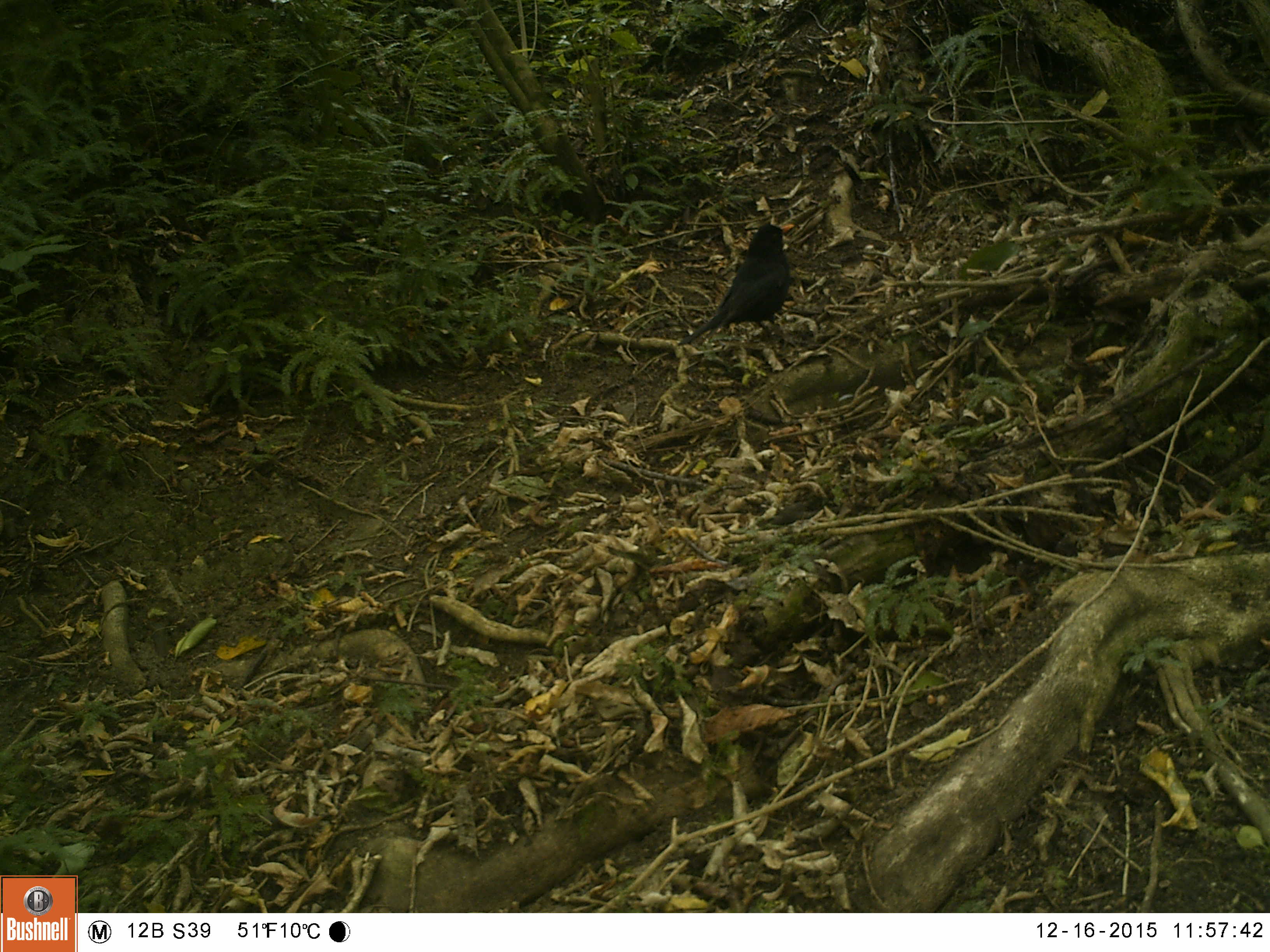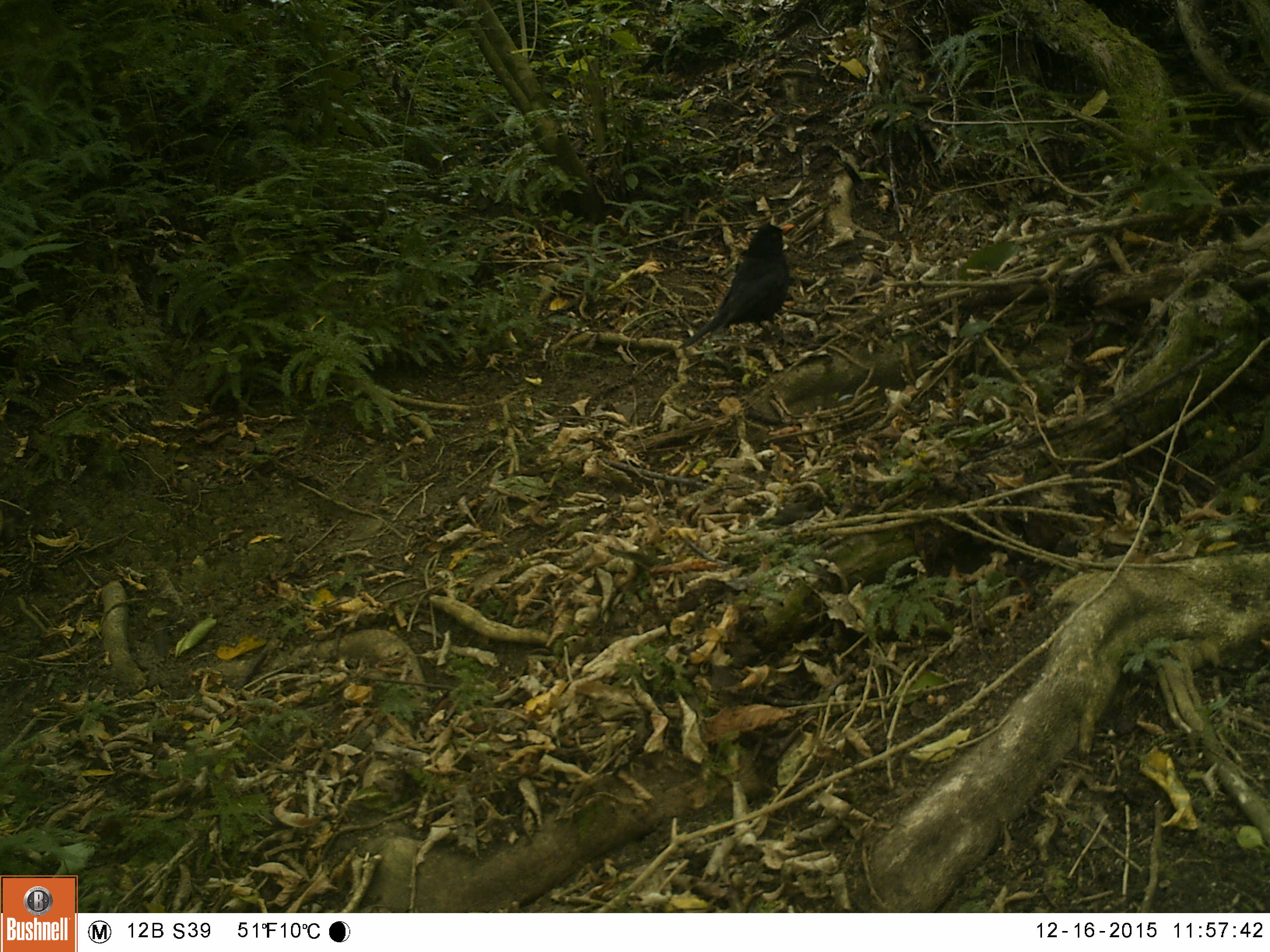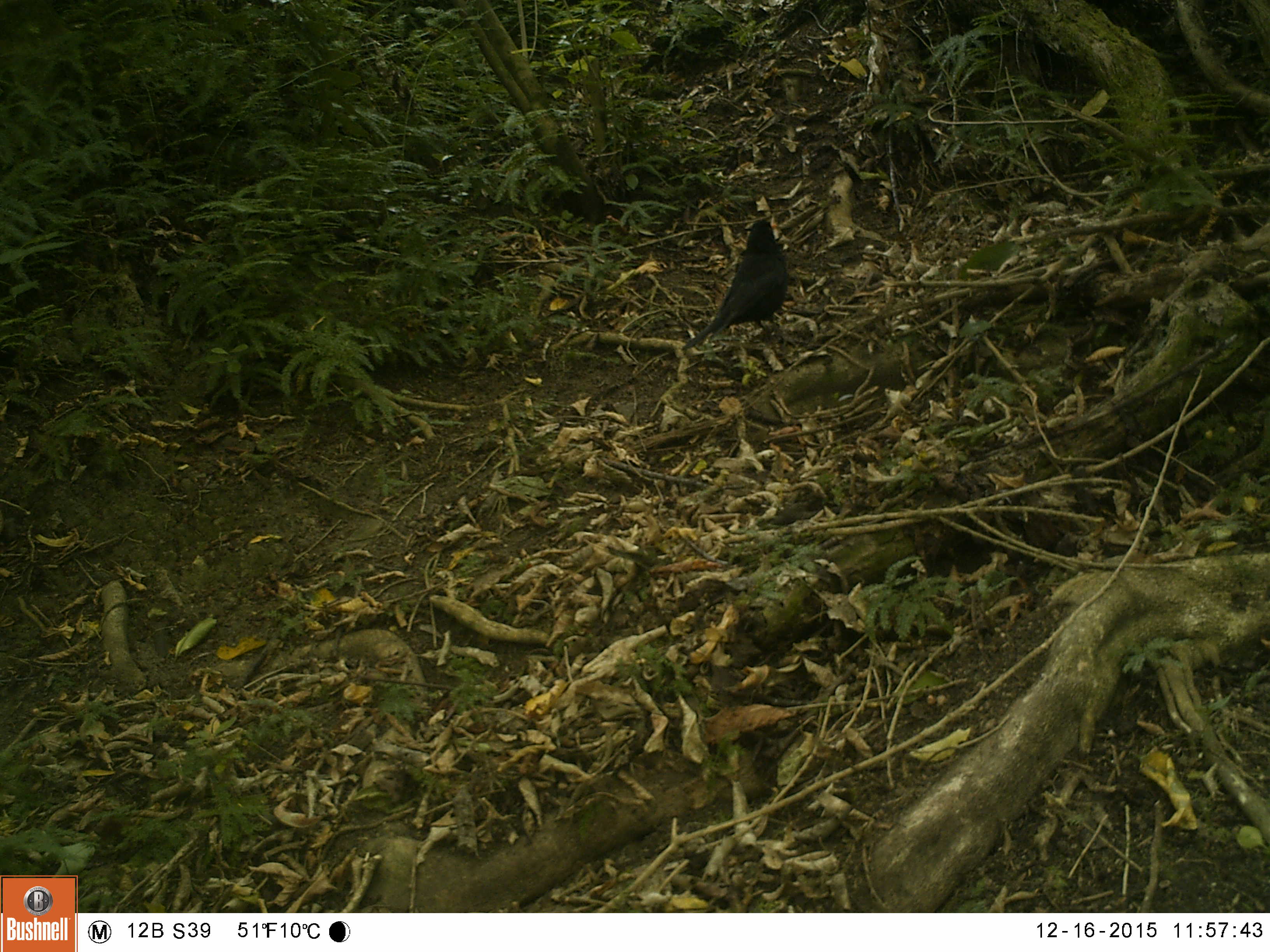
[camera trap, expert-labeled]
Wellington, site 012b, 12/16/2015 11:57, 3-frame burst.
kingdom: Animalia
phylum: Chordata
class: Aves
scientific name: Aves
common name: bird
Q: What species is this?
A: Bird (Aves).